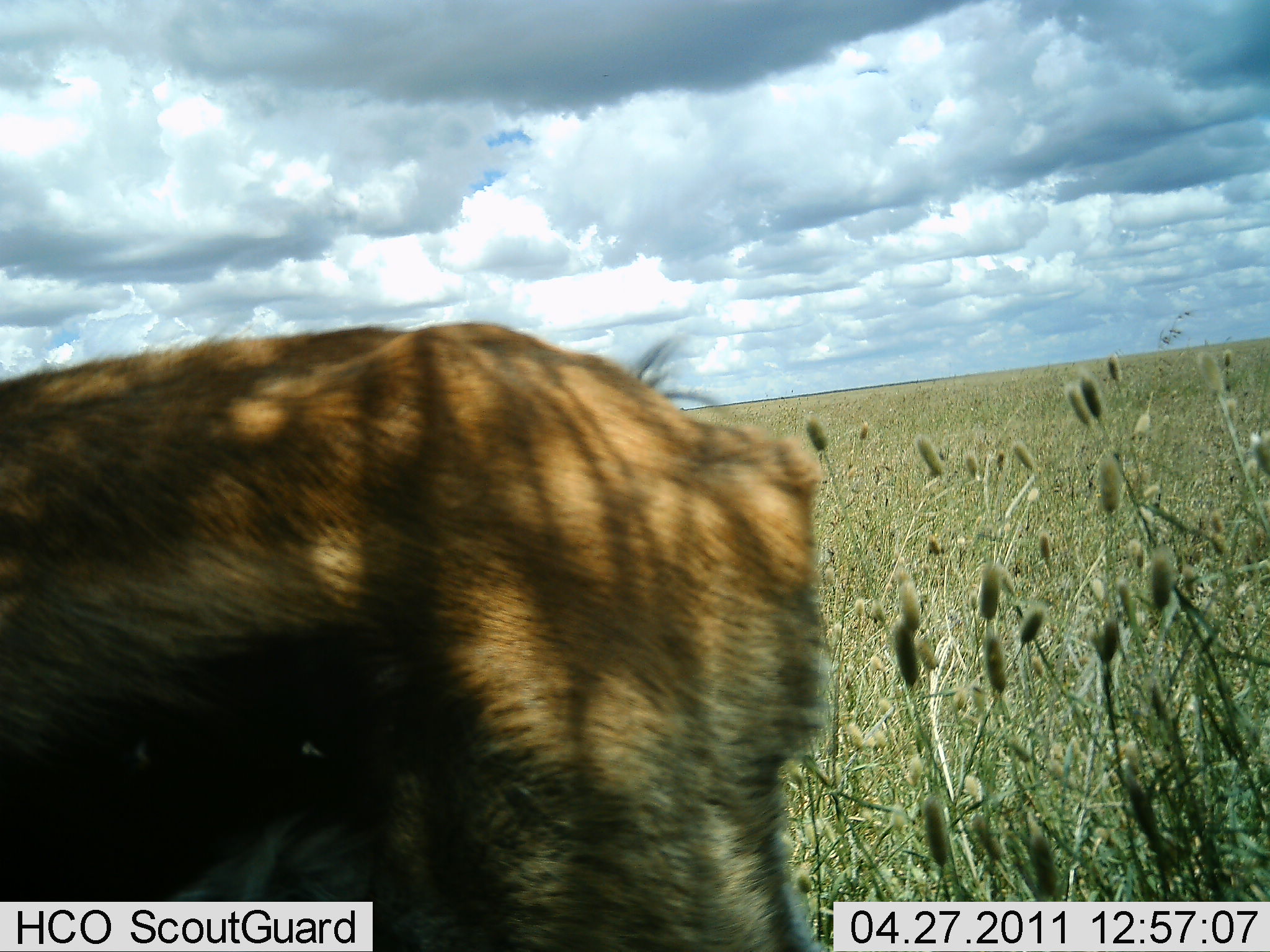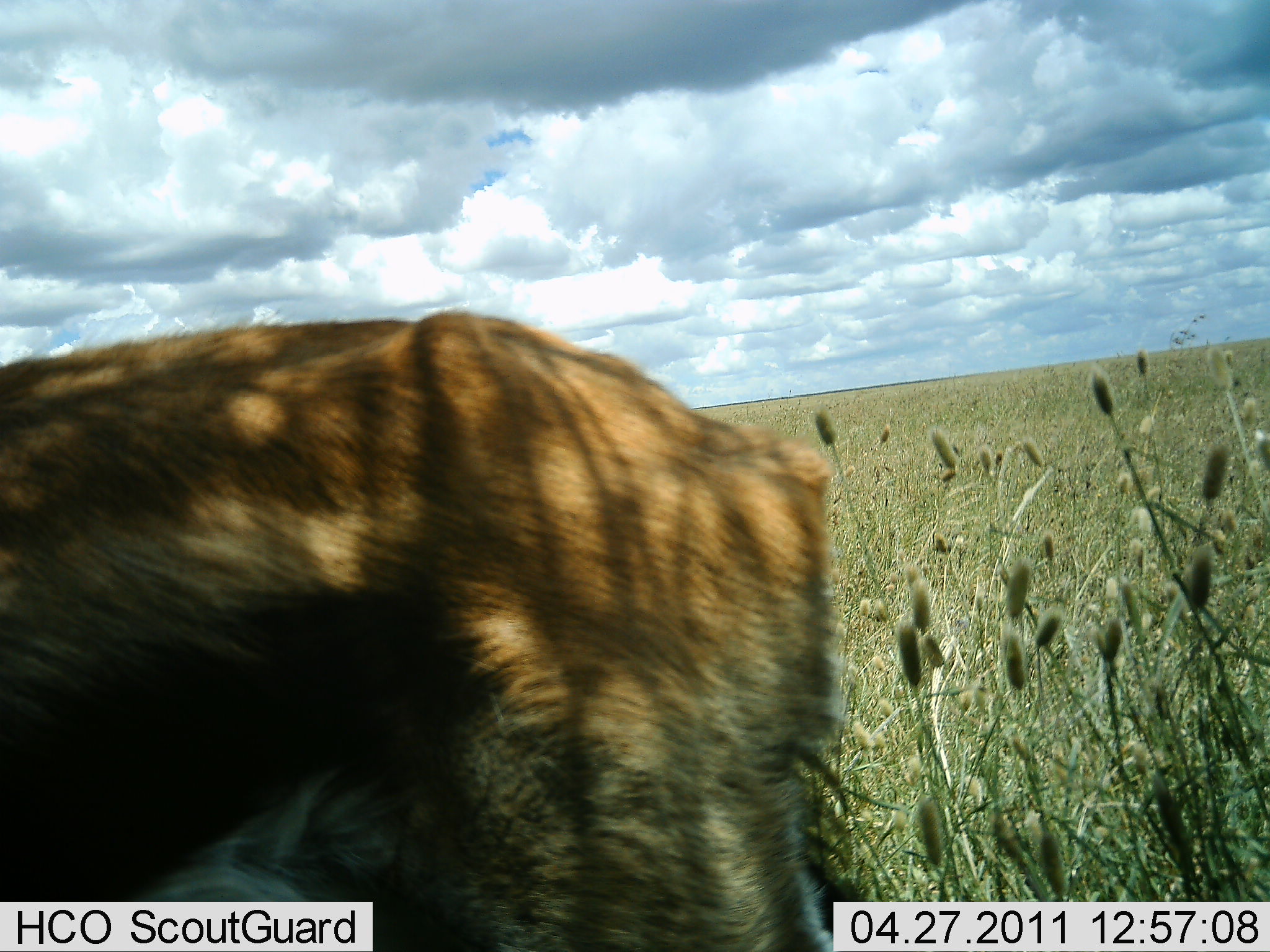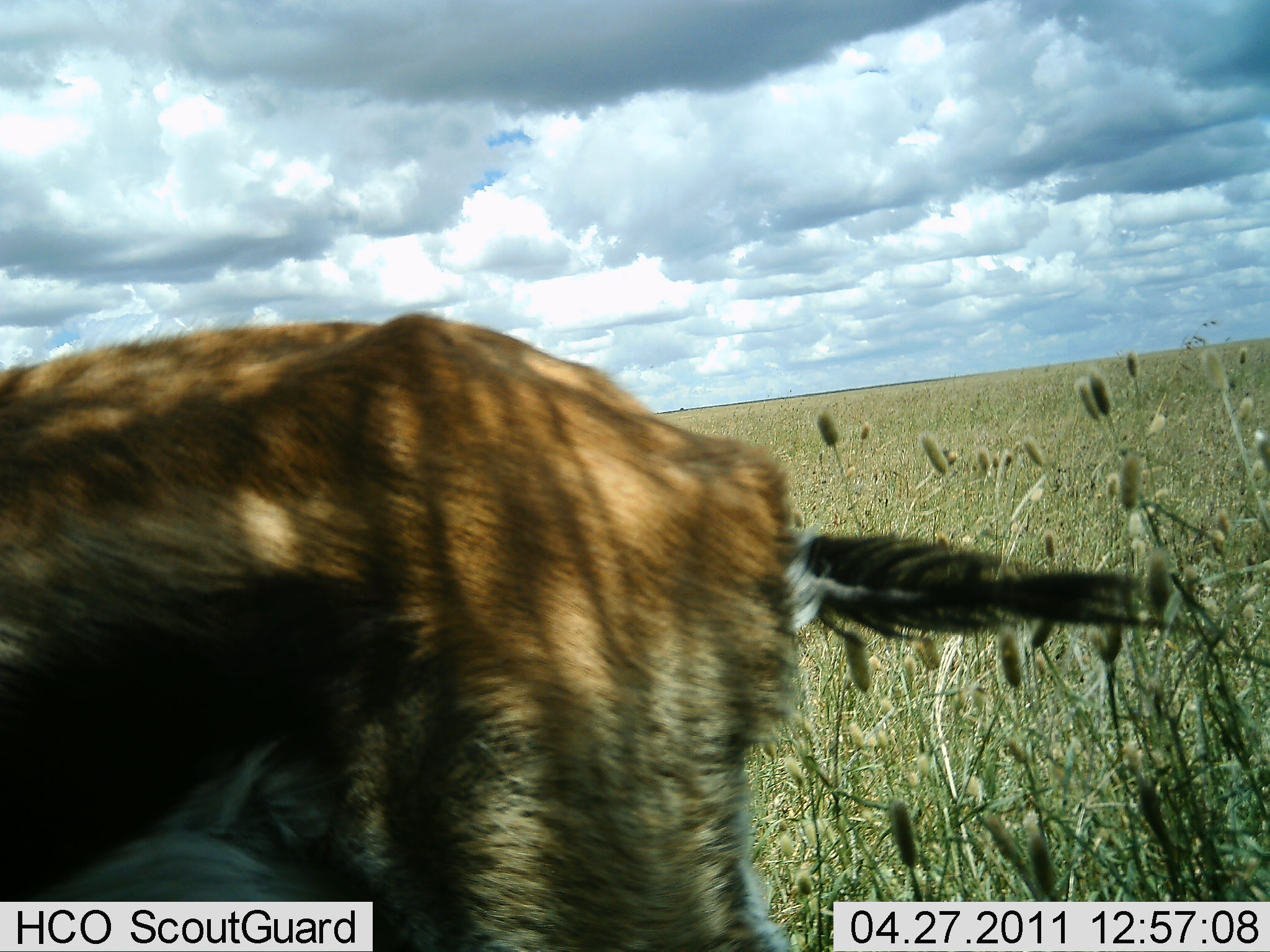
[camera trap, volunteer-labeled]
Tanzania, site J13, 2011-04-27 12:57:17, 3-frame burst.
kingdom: Animalia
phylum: Chordata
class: Mammalia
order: Artiodactyla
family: Bovidae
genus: Eudorcas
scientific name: Eudorcas thomsonii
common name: thomson's gazelle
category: gazellethomsons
Gazellethomsons (thomson's gazelle) (Eudorcas thomsonii), count 1. Behavior (volunteer vote fractions): standing 100%, resting 0%, moving 0%, interacting 0%. Young present (vote fraction): 0%. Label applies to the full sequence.